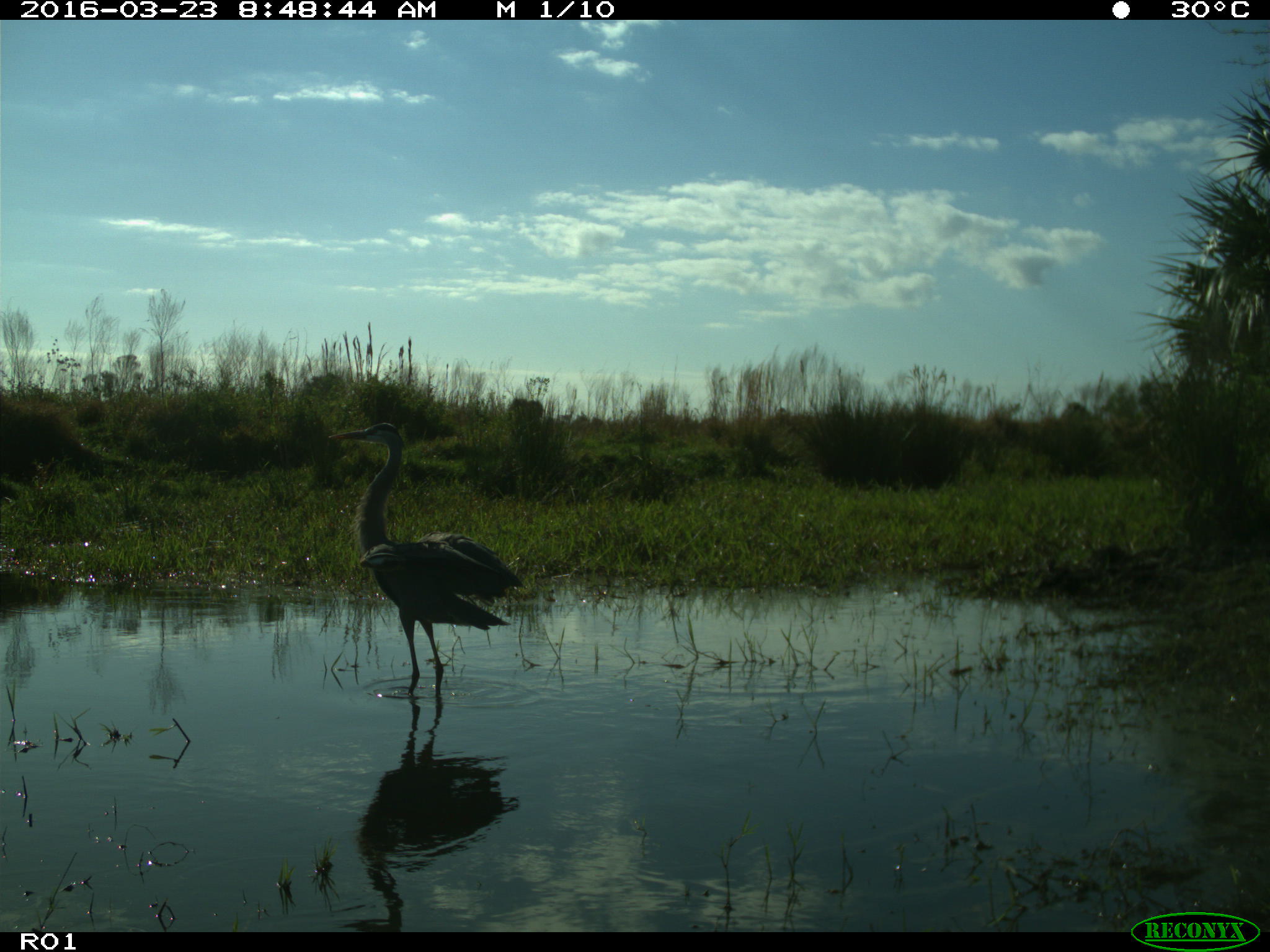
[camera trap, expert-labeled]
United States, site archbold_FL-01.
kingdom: Animalia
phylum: Chordata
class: Aves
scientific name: Aves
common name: birds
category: unidentified bird